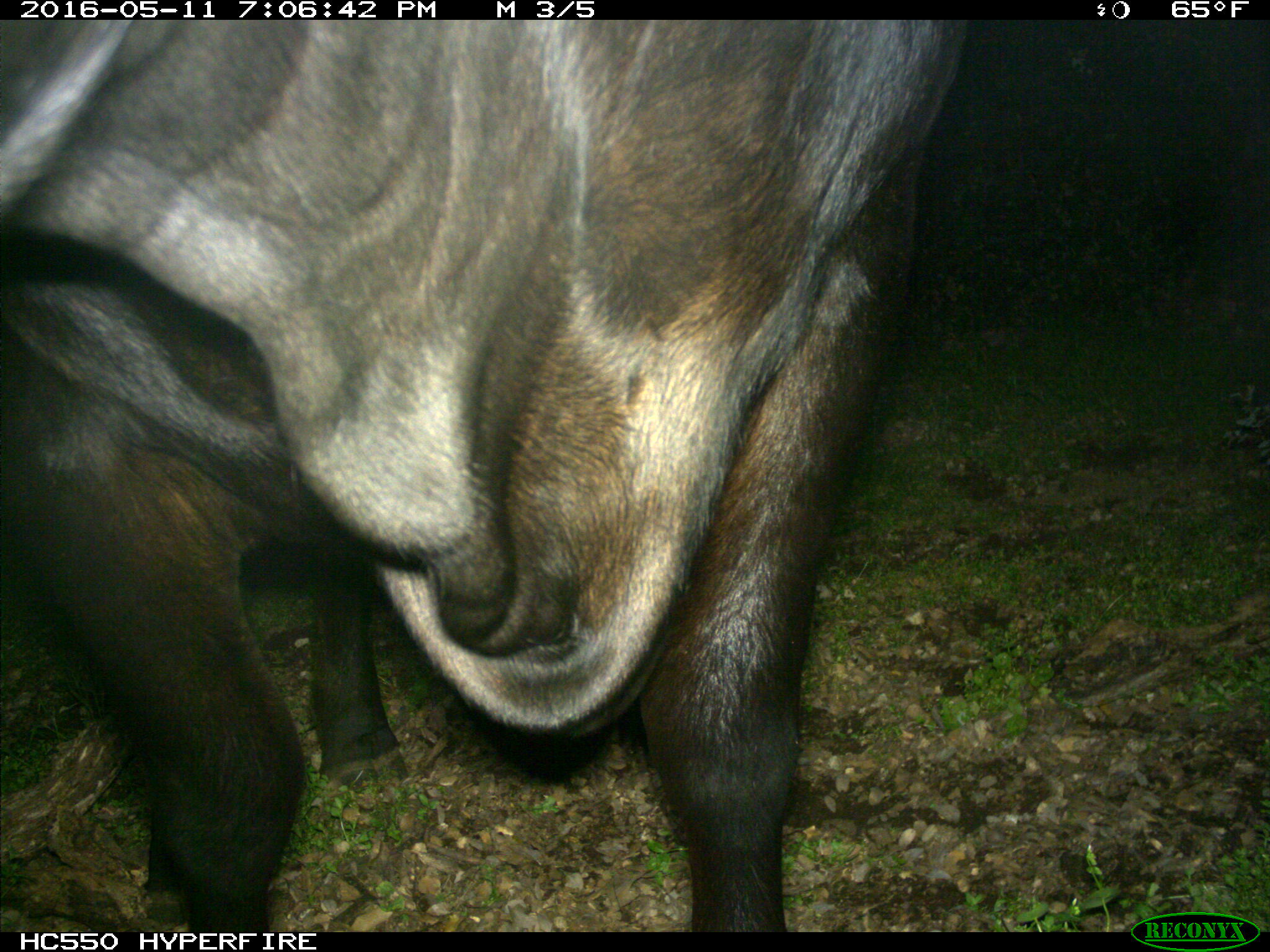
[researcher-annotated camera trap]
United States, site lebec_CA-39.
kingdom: Animalia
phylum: Chordata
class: Mammalia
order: Artiodactyla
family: Bovidae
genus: Bos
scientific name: Bos taurus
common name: domestic cow